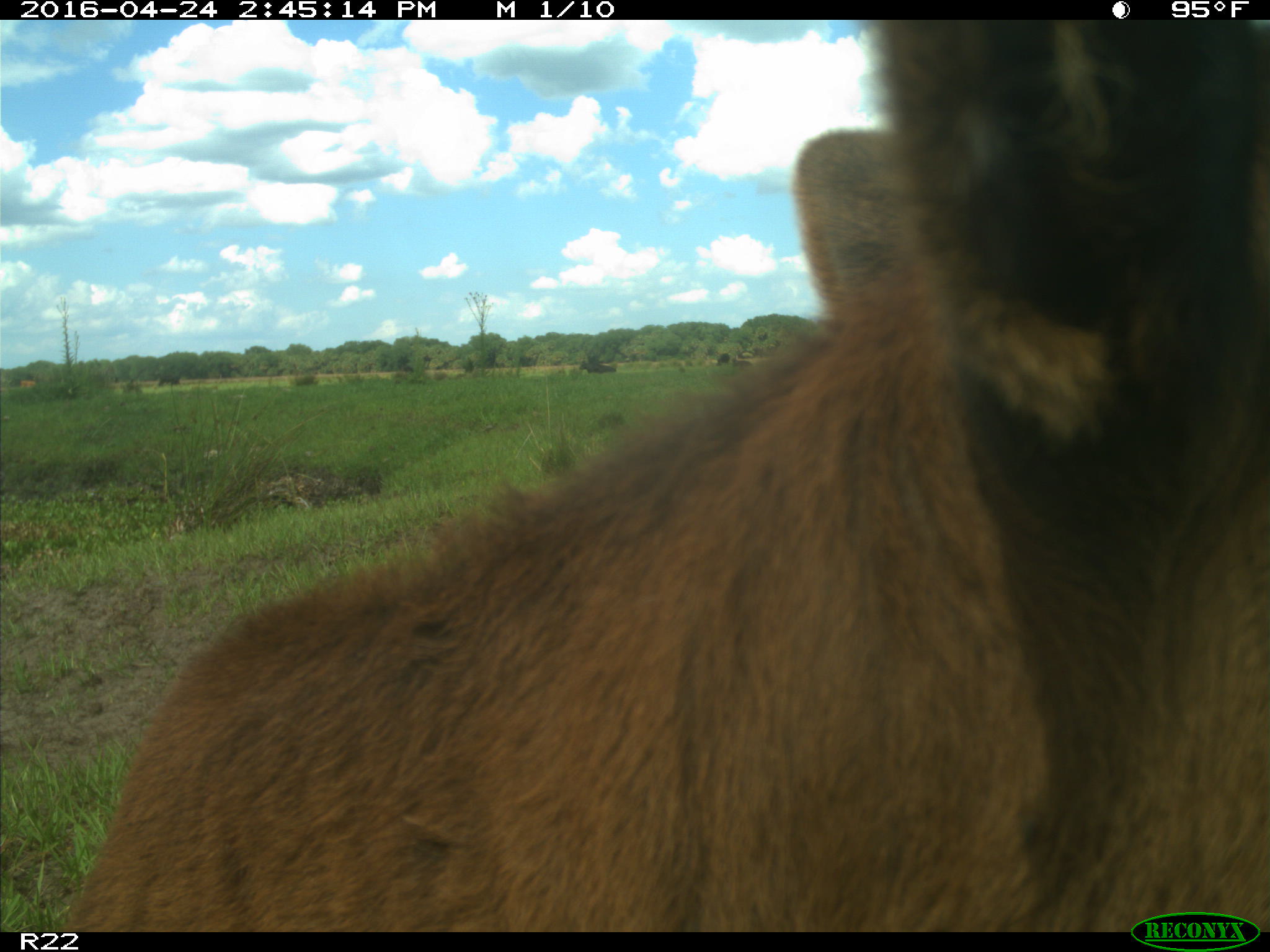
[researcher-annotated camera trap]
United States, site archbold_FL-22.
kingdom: Animalia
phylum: Chordata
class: Mammalia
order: Artiodactyla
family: Bovidae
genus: Bos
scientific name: Bos taurus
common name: domestic cow